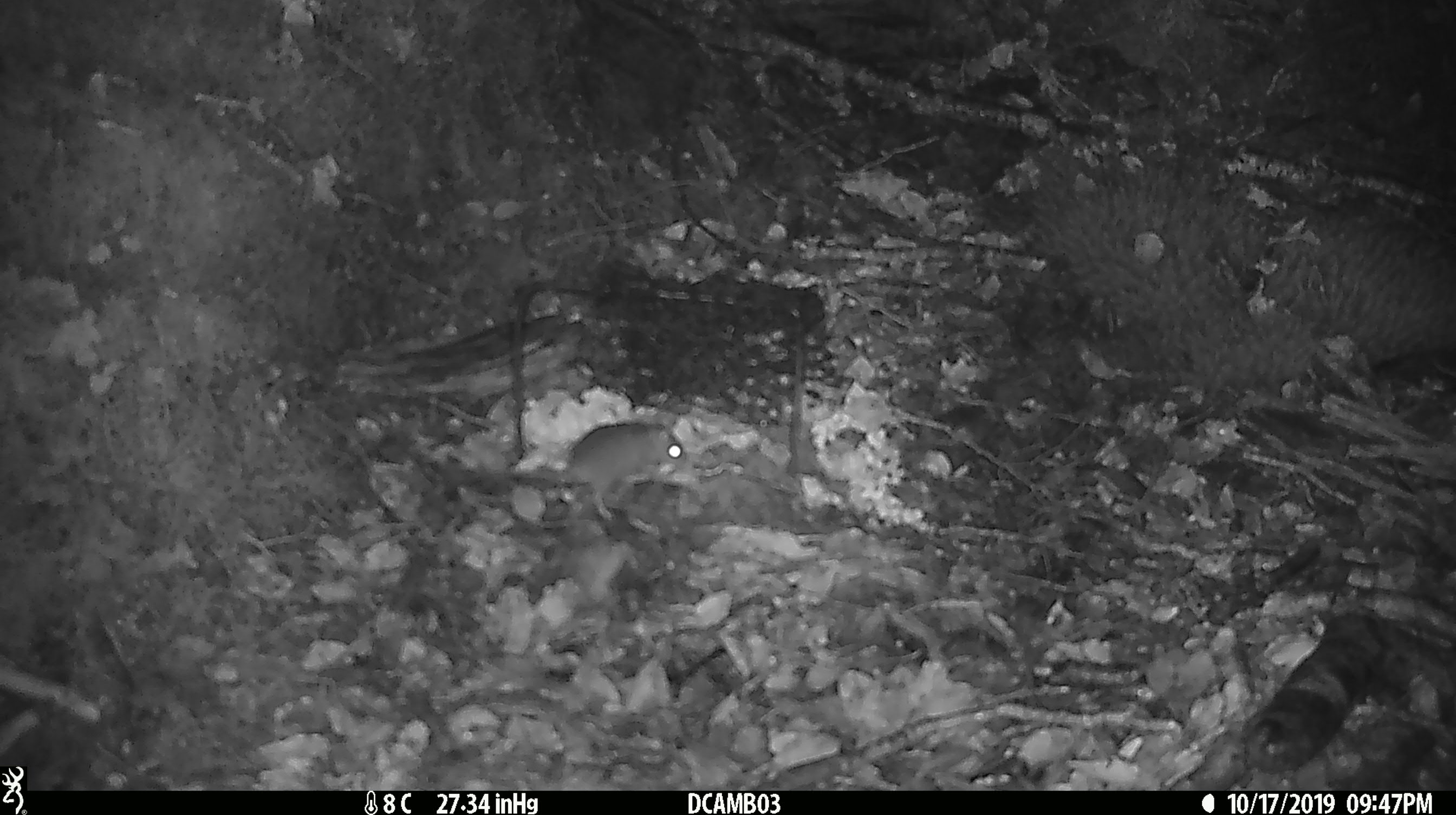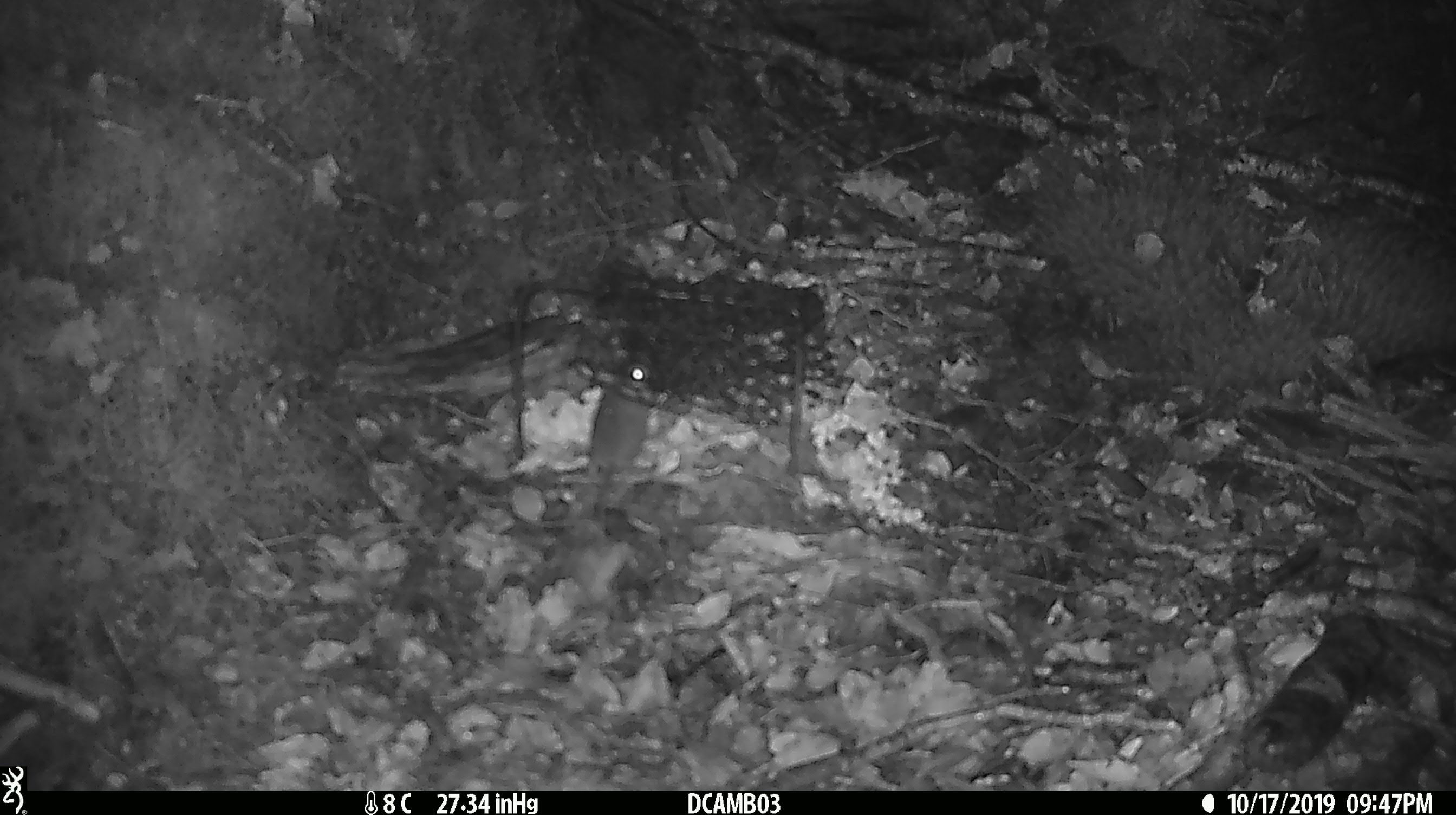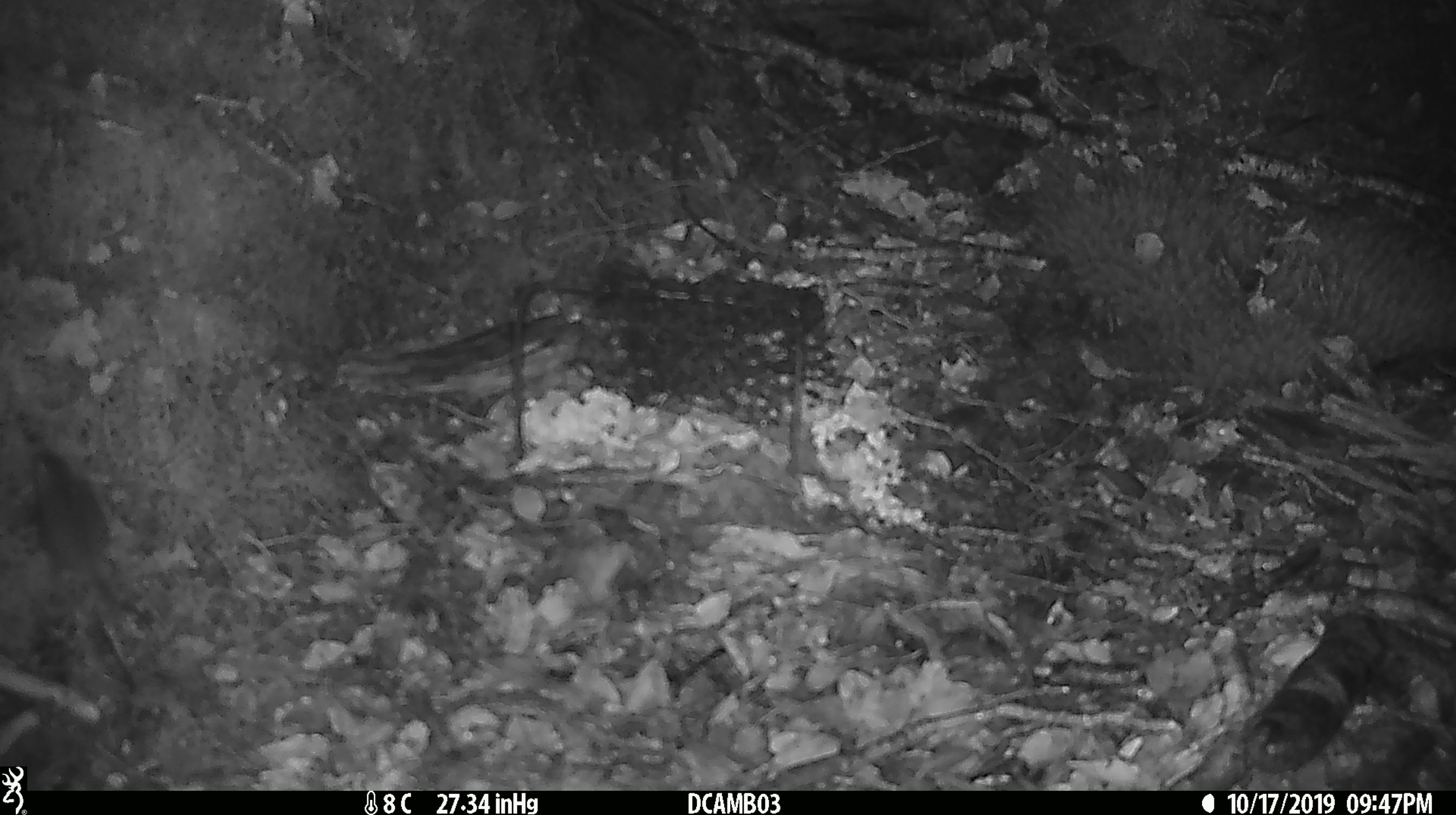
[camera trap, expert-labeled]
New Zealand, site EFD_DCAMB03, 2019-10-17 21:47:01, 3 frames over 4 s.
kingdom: Animalia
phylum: Chordata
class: Mammalia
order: Rodentia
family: Muridae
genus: Mus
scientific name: Mus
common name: mouse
Mouse (Mus).